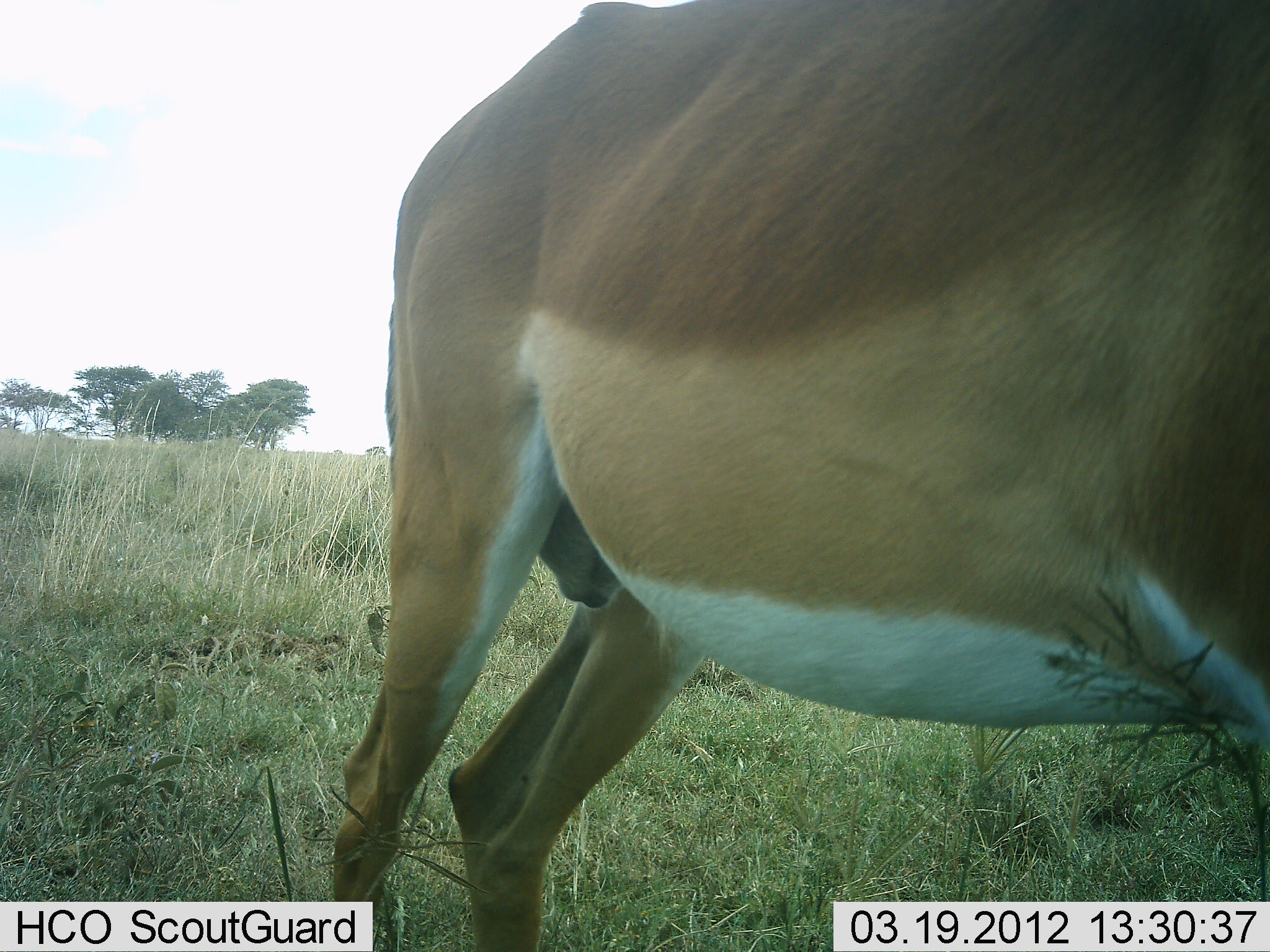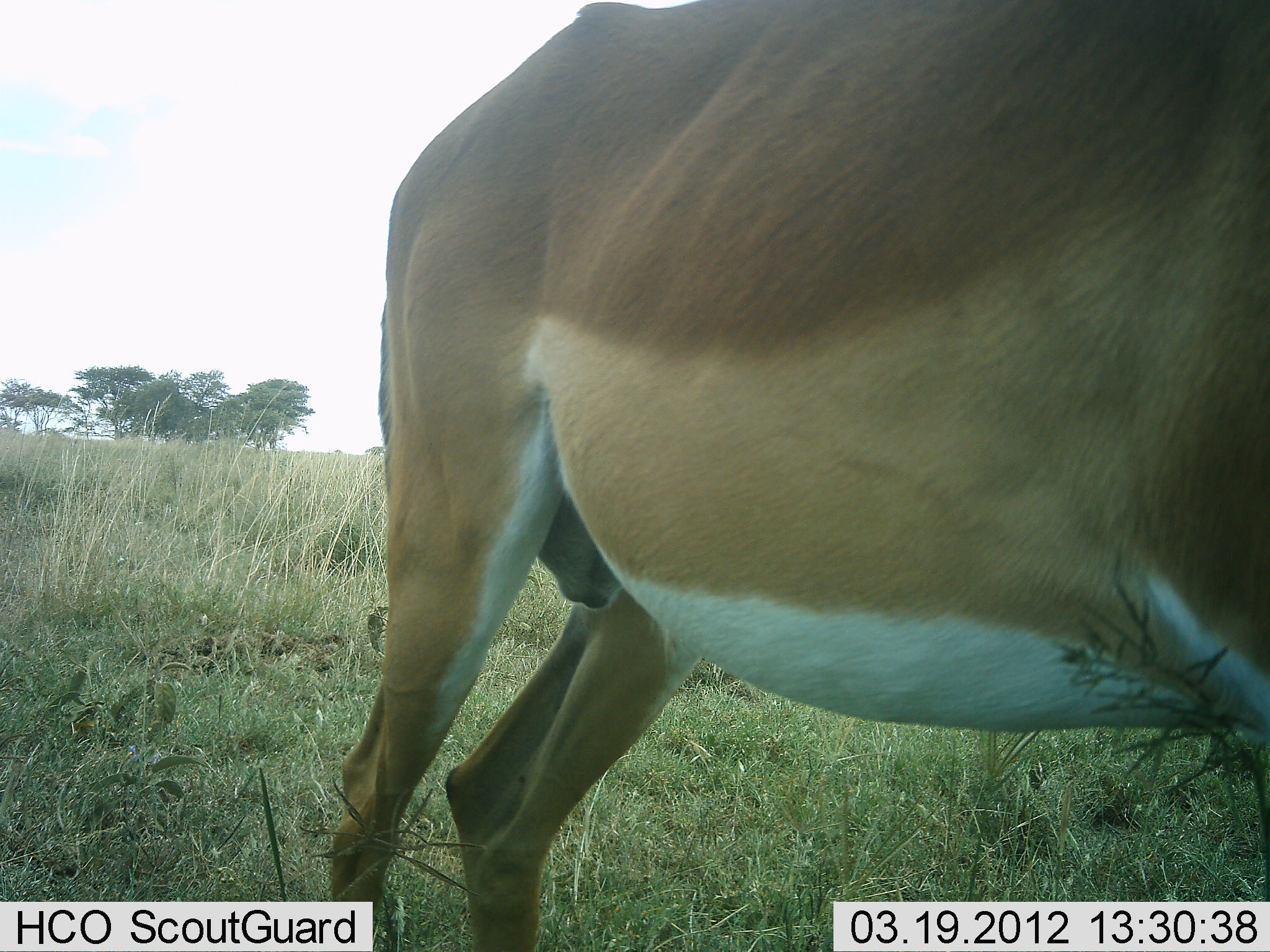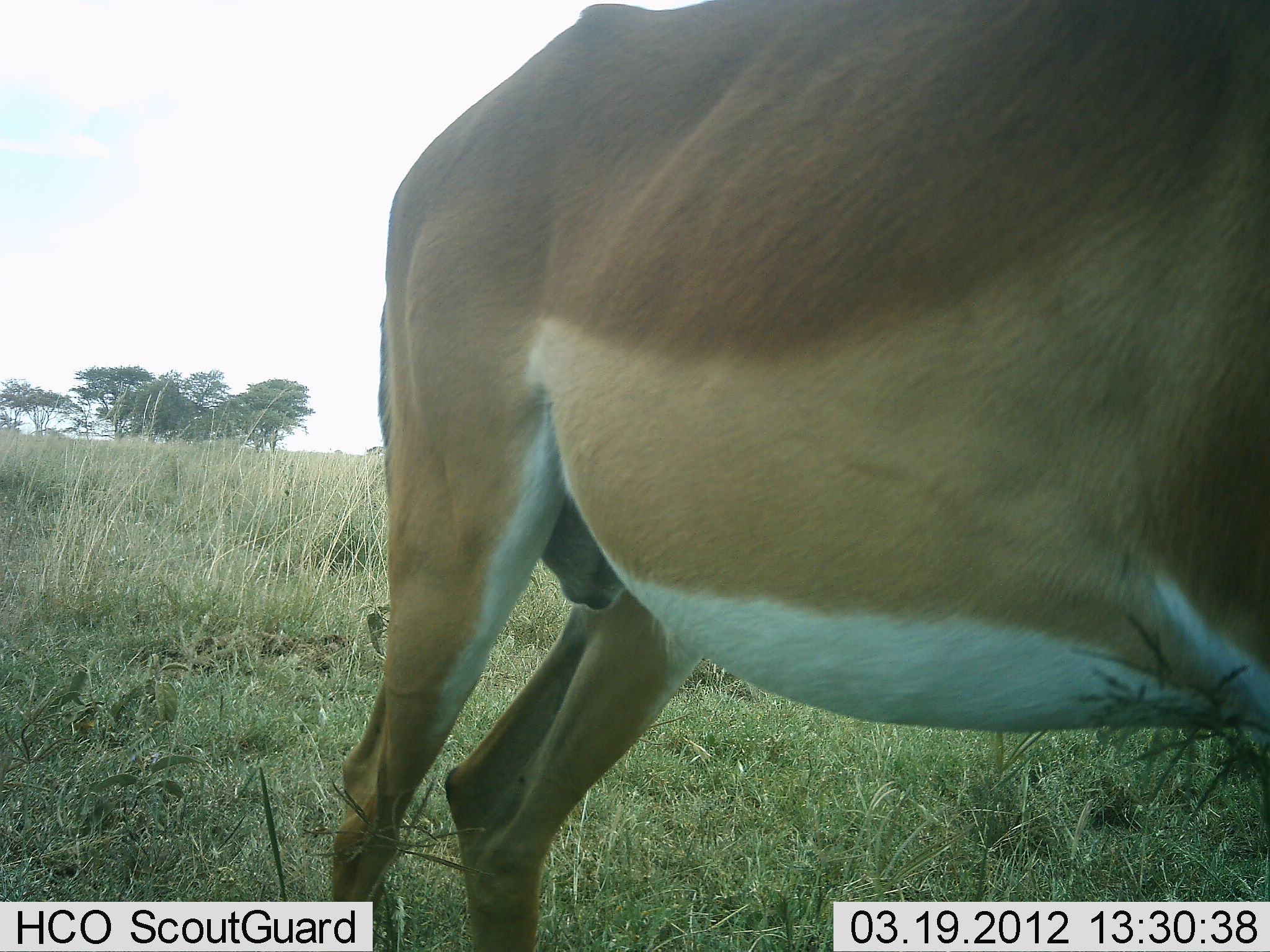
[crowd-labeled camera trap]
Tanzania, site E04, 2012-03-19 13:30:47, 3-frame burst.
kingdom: Animalia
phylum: Chordata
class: Mammalia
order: Artiodactyla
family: Bovidae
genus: Aepyceros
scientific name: Aepyceros melampus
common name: impala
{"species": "impala (Aepyceros melampus)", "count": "1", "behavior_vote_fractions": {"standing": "90%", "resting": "0%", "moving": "0%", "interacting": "0%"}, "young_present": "0%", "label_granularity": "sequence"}